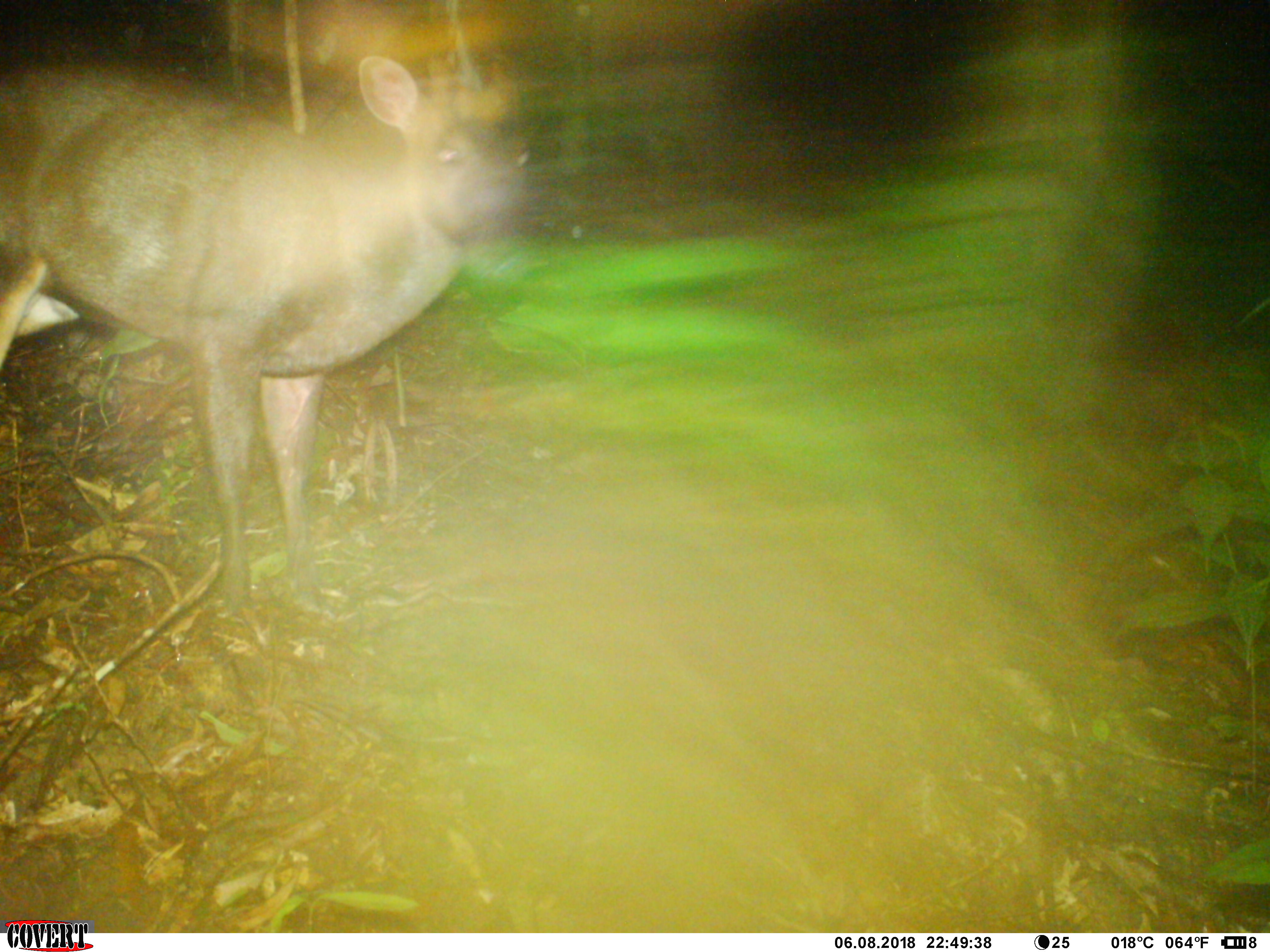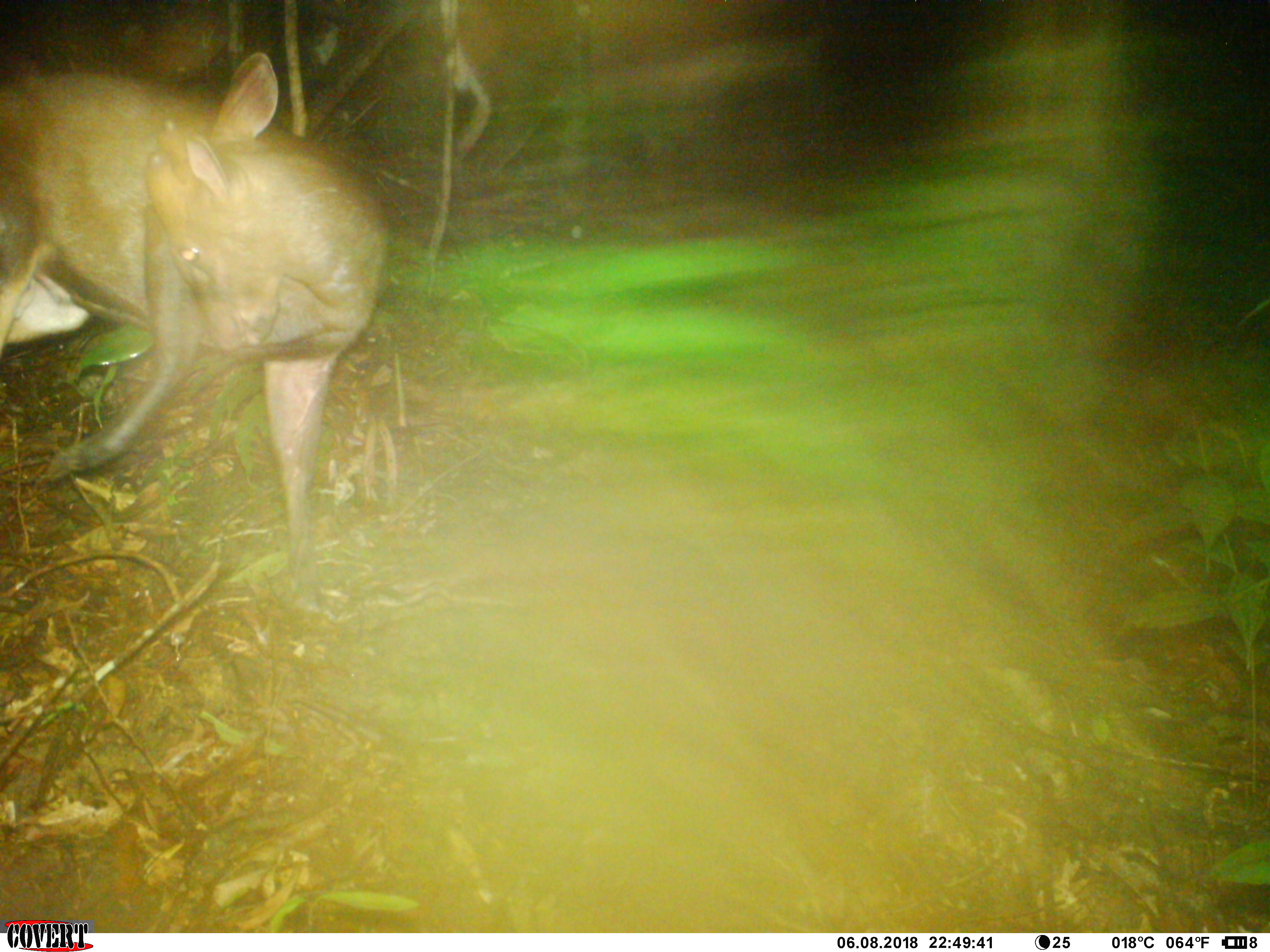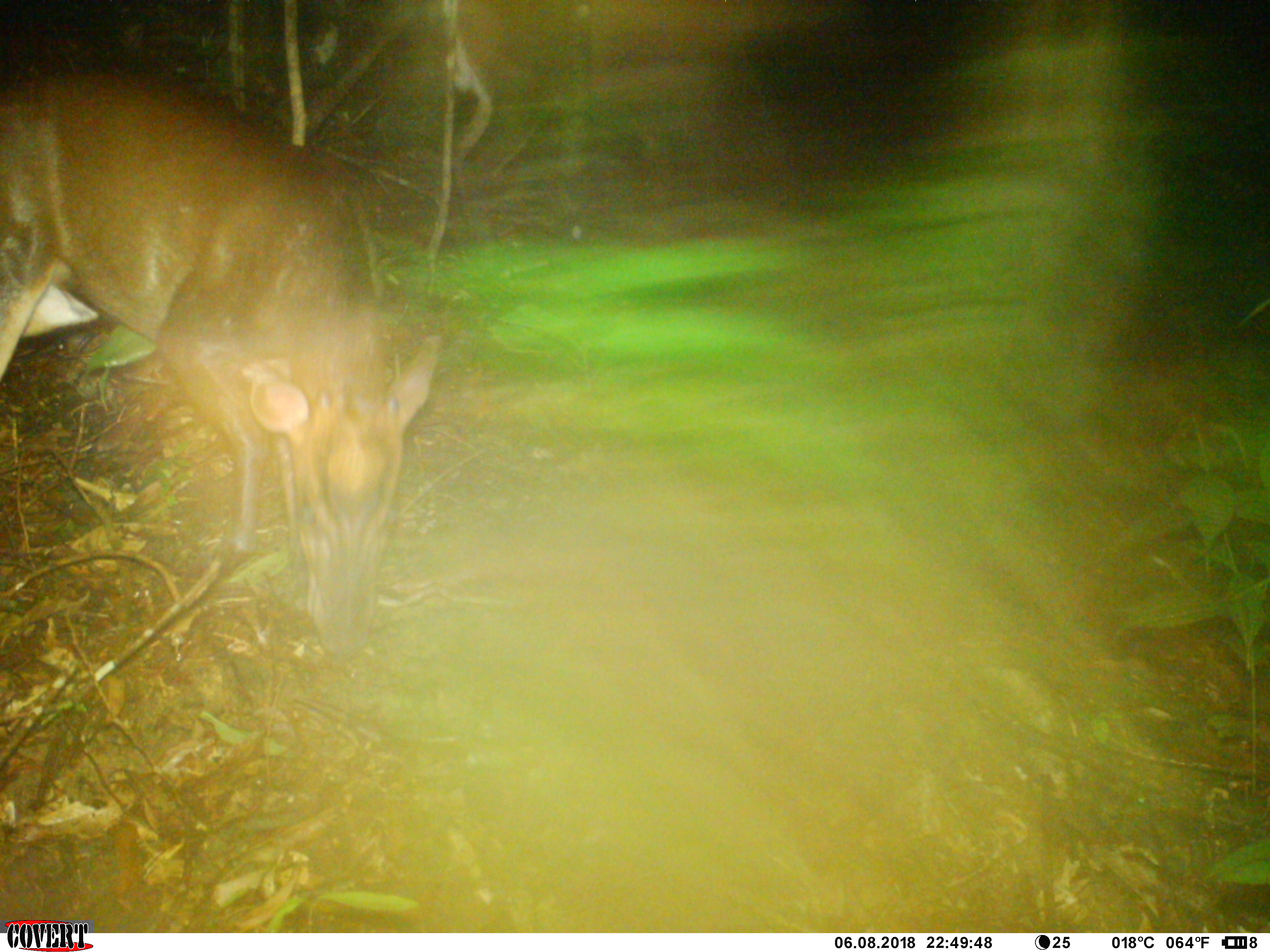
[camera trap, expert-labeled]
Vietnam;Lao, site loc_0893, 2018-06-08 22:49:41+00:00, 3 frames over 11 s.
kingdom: Animalia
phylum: Chordata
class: Mammalia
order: Artiodactyla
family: Cervidae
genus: Muntiacus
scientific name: Muntiacus rooseveltorum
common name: roosevelt's muntjac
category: roosevelts muntjac group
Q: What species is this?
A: Roosevelts muntjac group (roosevelt's muntjac) (Muntiacus rooseveltorum).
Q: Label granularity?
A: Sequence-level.